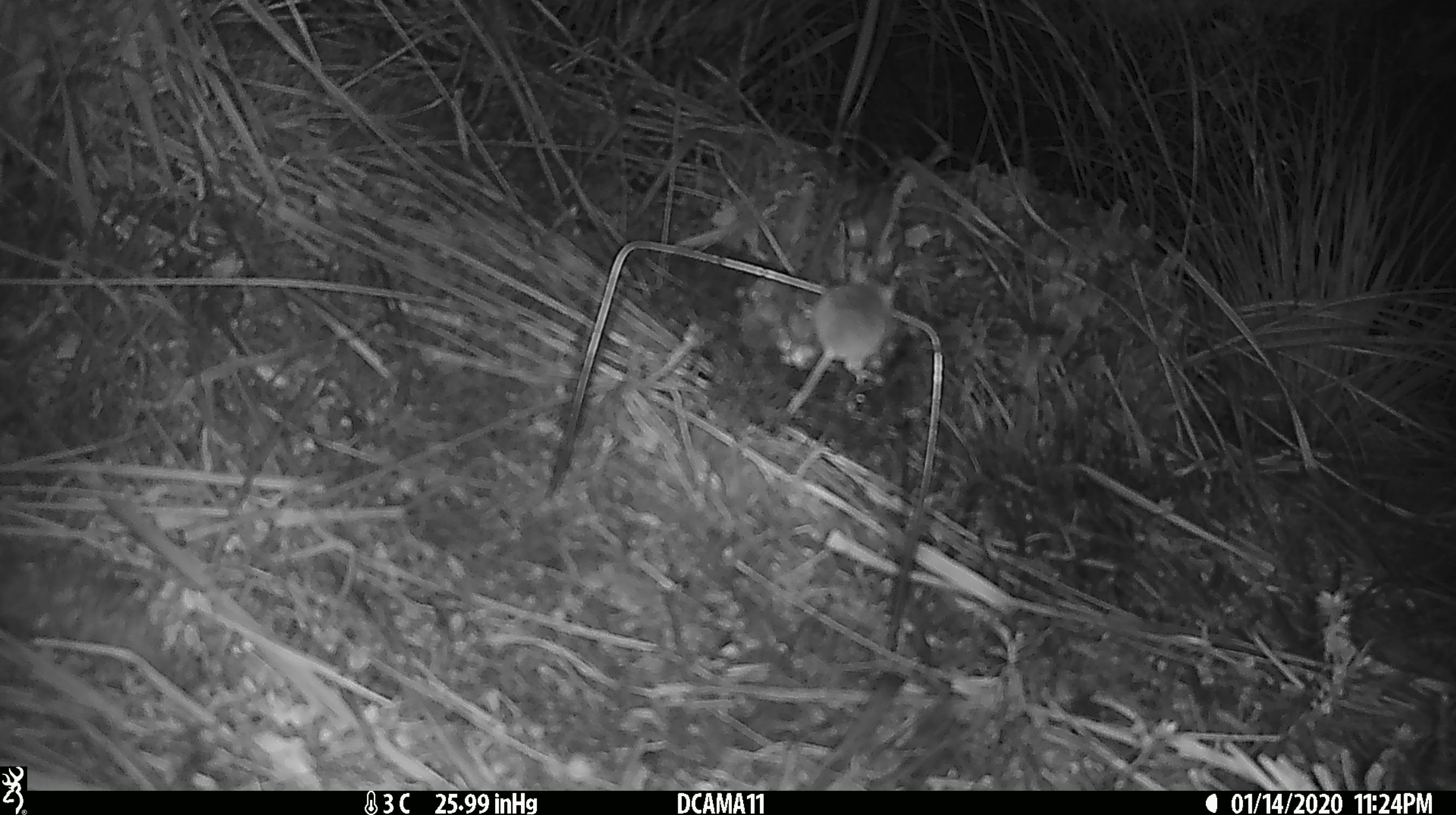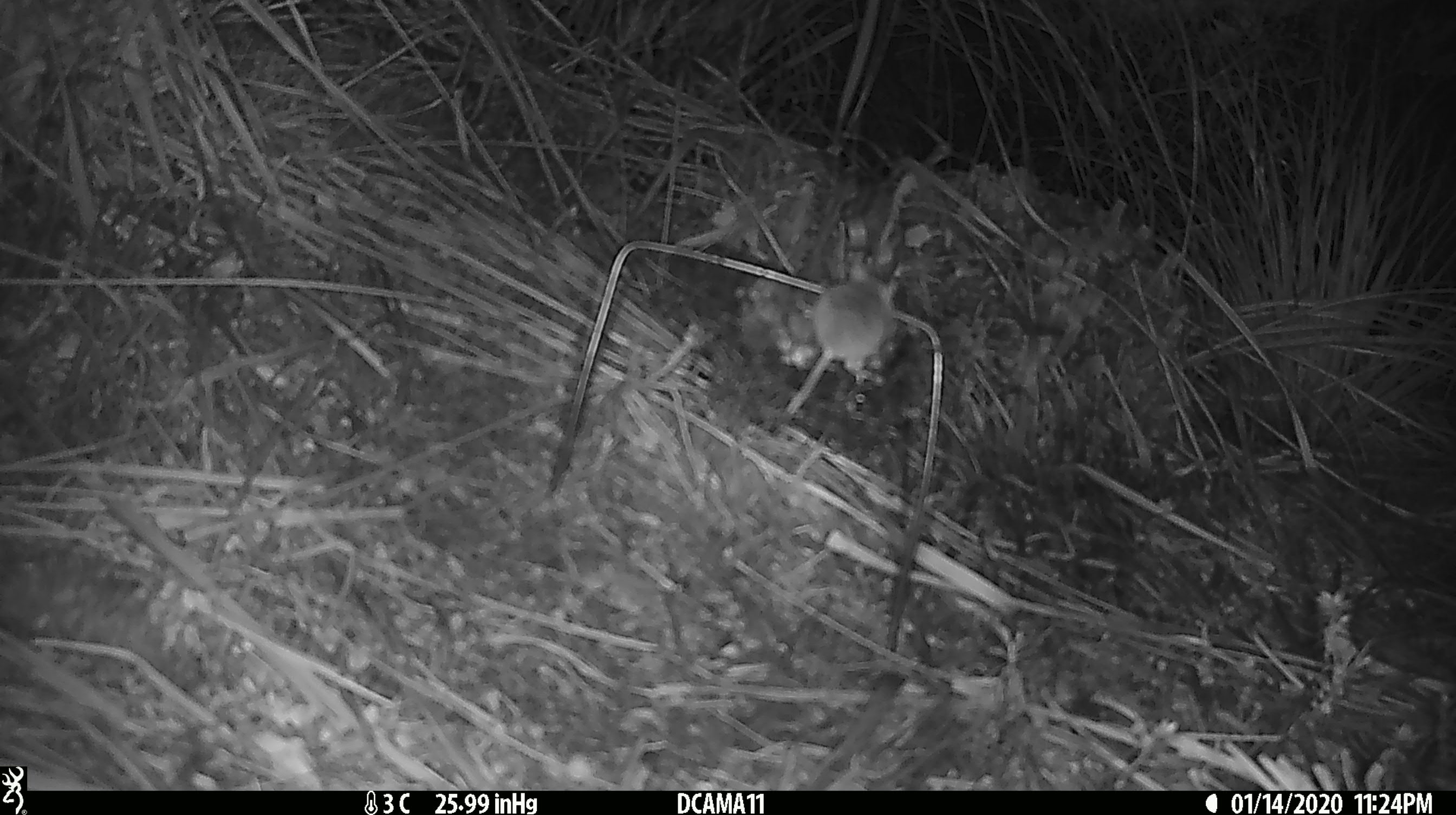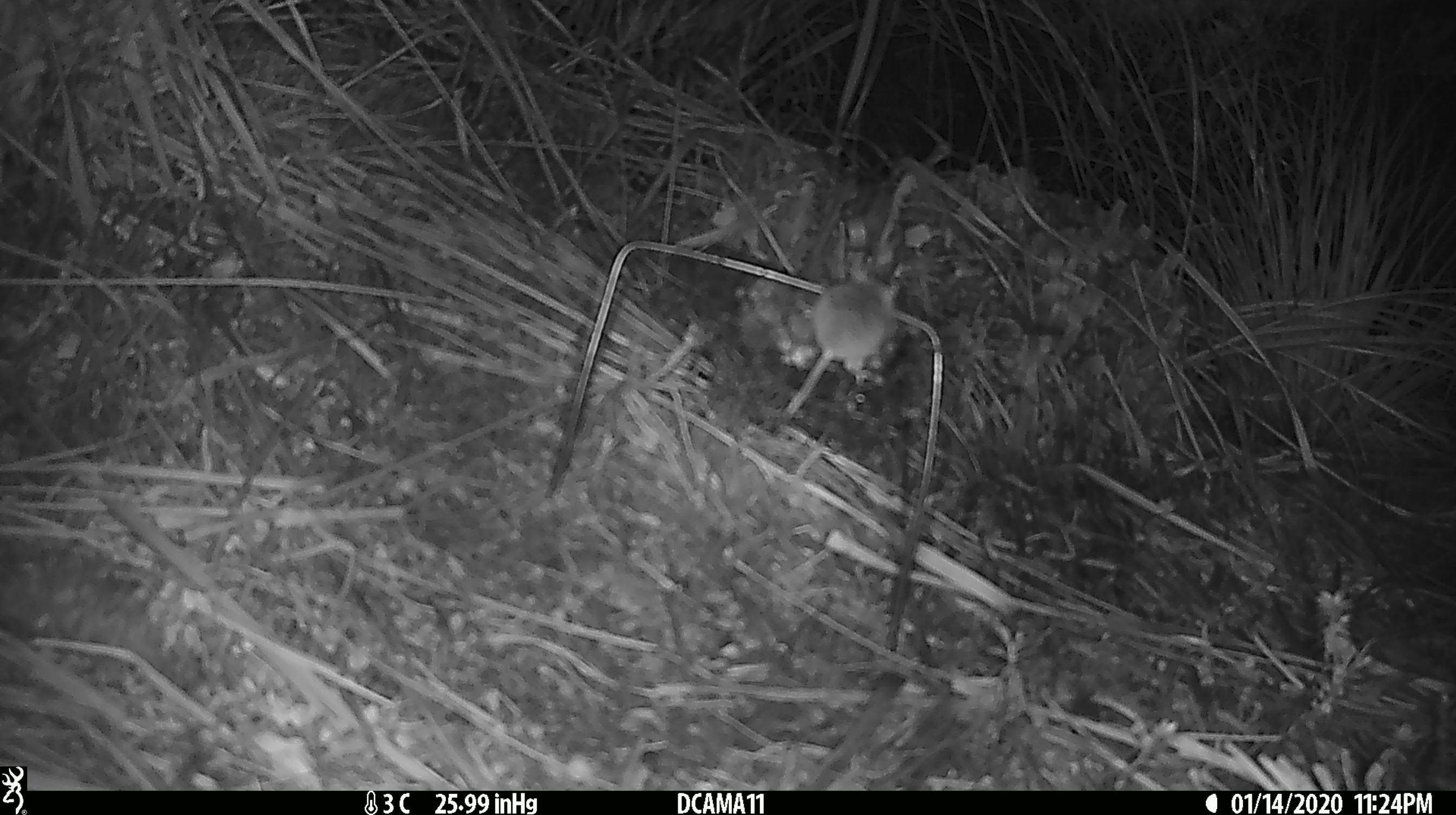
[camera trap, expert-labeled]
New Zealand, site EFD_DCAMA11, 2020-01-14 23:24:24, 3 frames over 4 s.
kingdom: Animalia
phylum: Chordata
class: Mammalia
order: Rodentia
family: Muridae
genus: Mus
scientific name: Mus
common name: mouse